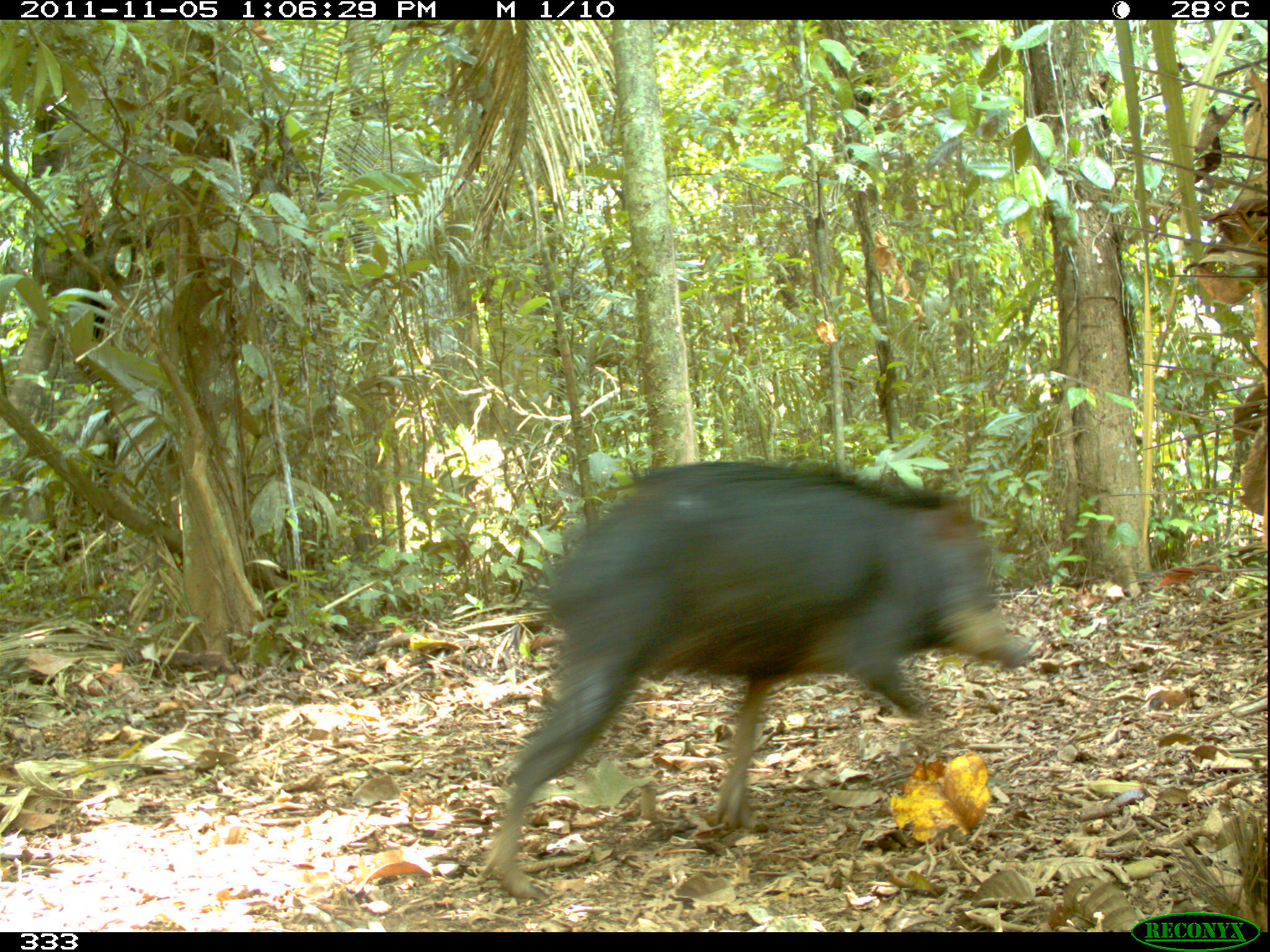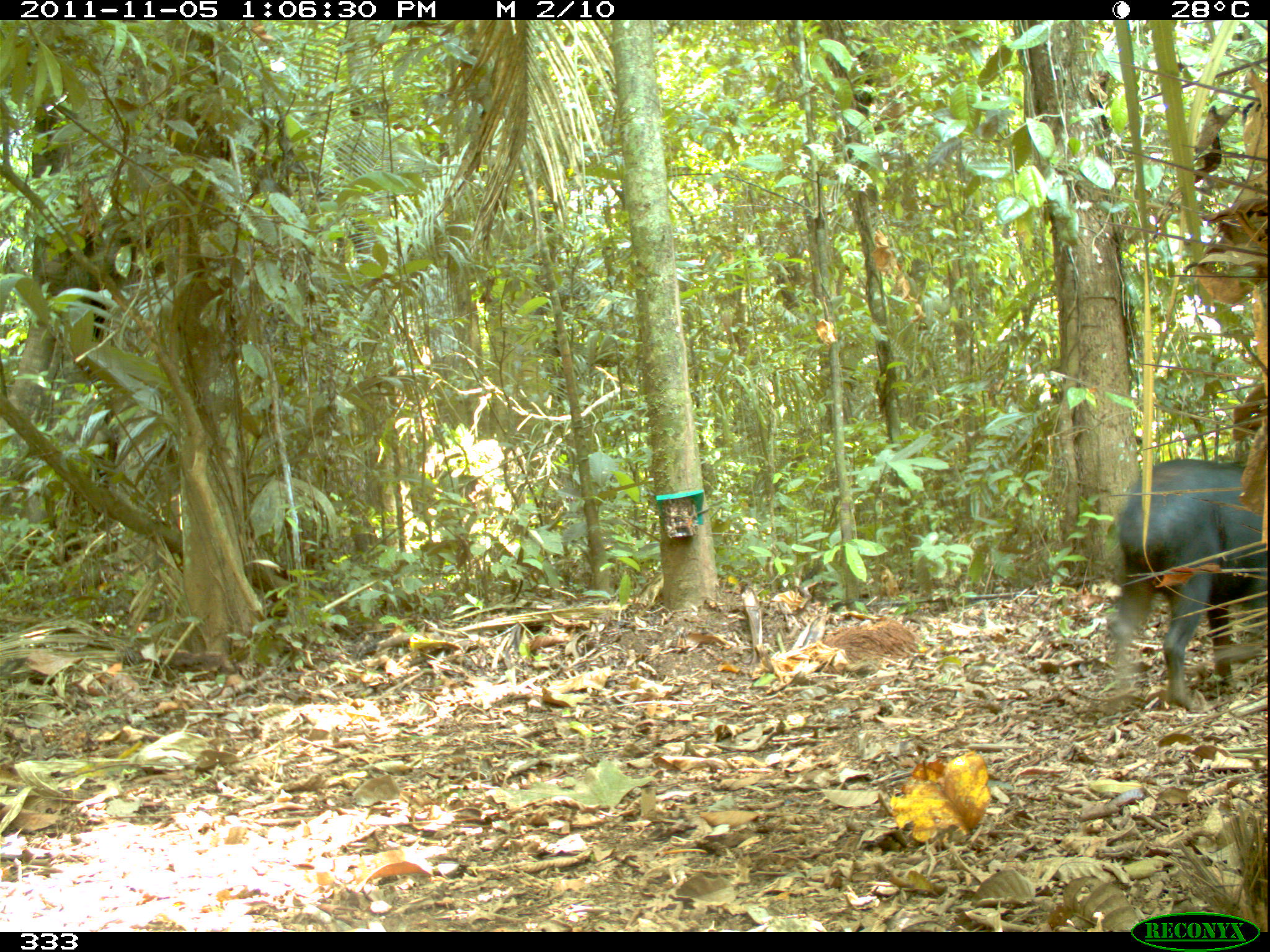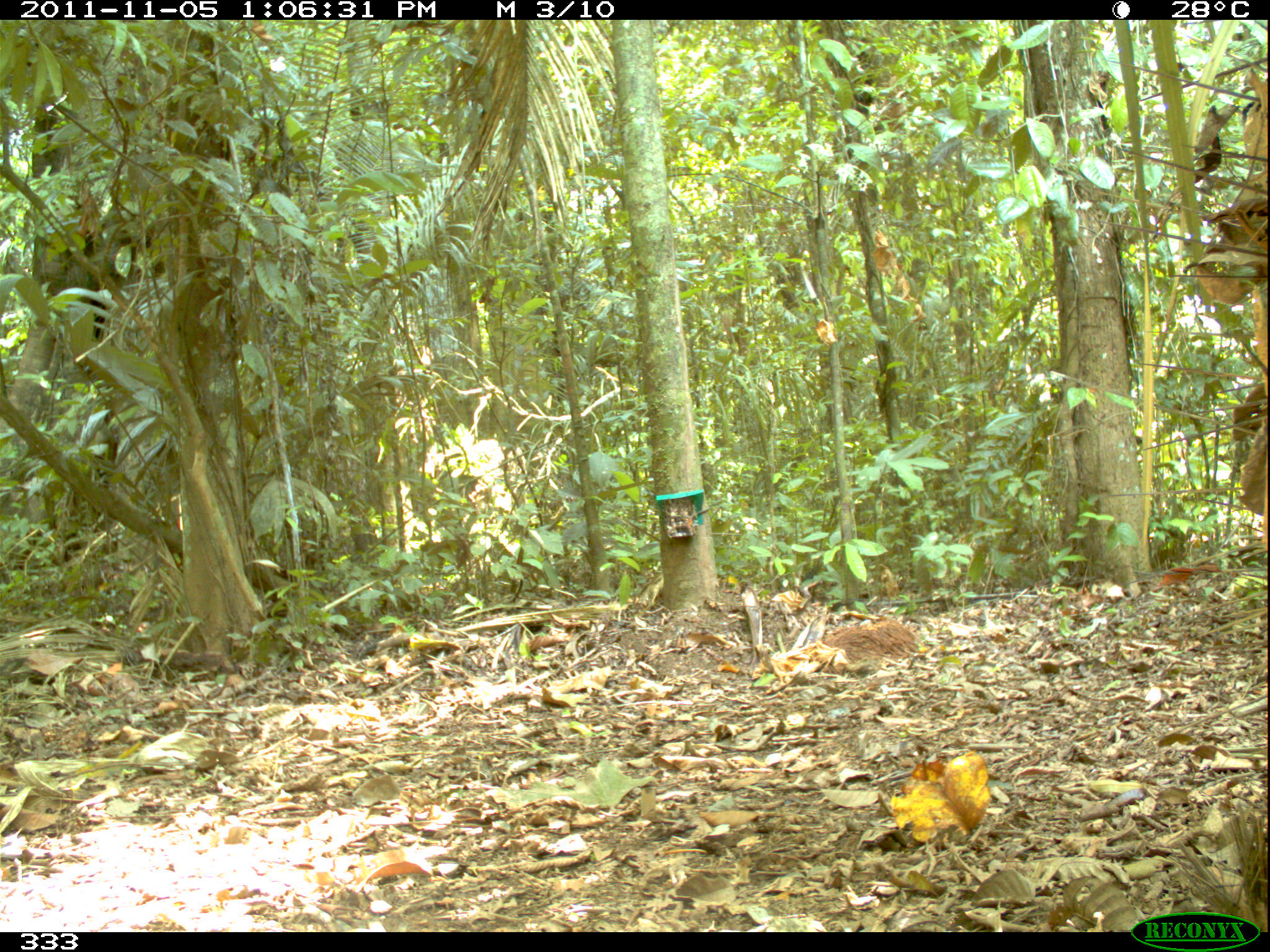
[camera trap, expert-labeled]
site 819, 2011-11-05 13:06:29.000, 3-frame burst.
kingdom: Animalia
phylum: Chordata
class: Mammalia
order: Artiodactyla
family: Tayassuidae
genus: Tayassu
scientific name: Tayassu pecari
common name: white-lipped peccary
Tayassu pecari (white-lipped peccary).